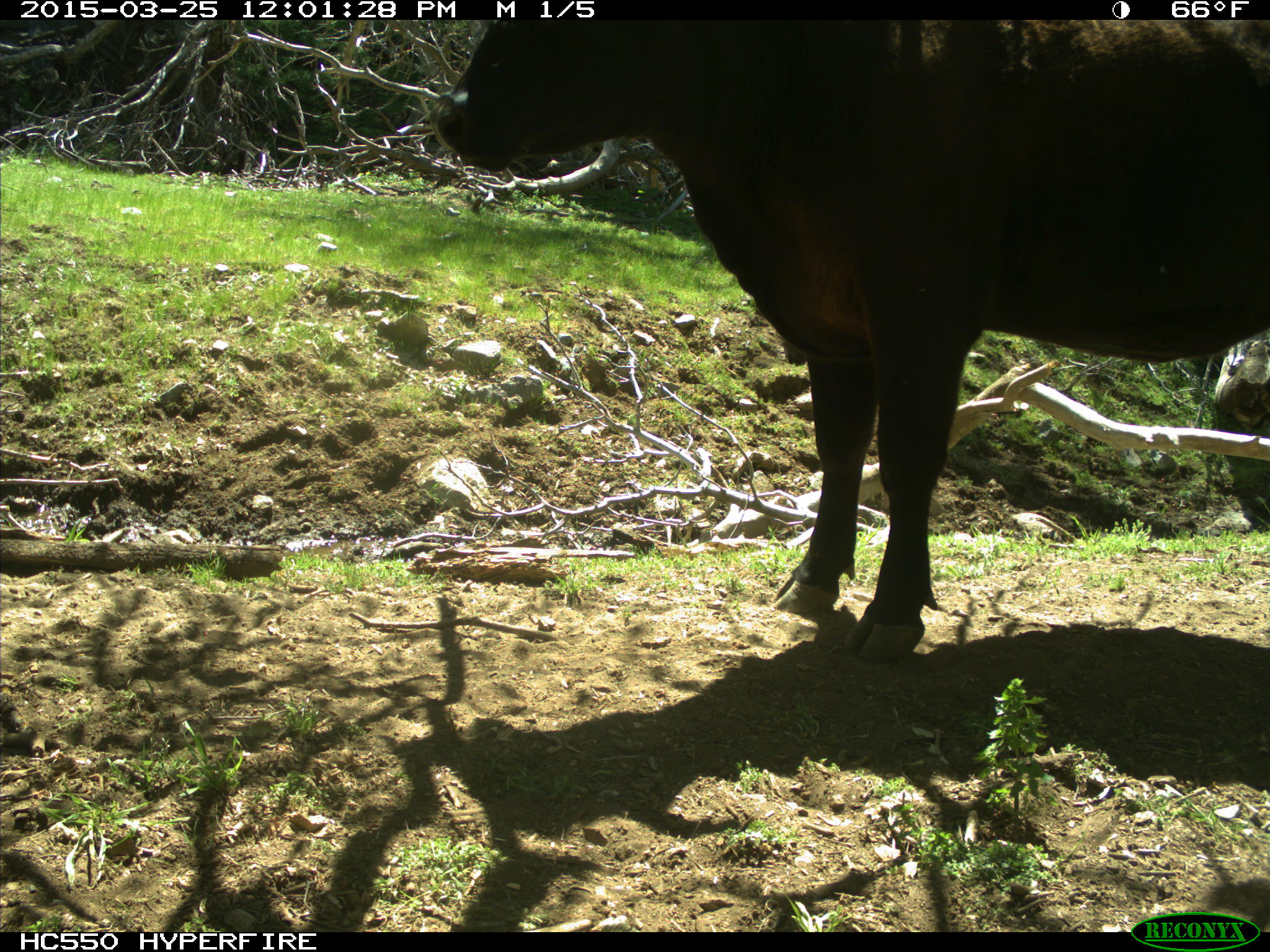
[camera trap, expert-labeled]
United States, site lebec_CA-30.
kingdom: Animalia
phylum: Chordata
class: Mammalia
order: Artiodactyla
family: Bovidae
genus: Bos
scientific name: Bos taurus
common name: domestic cow